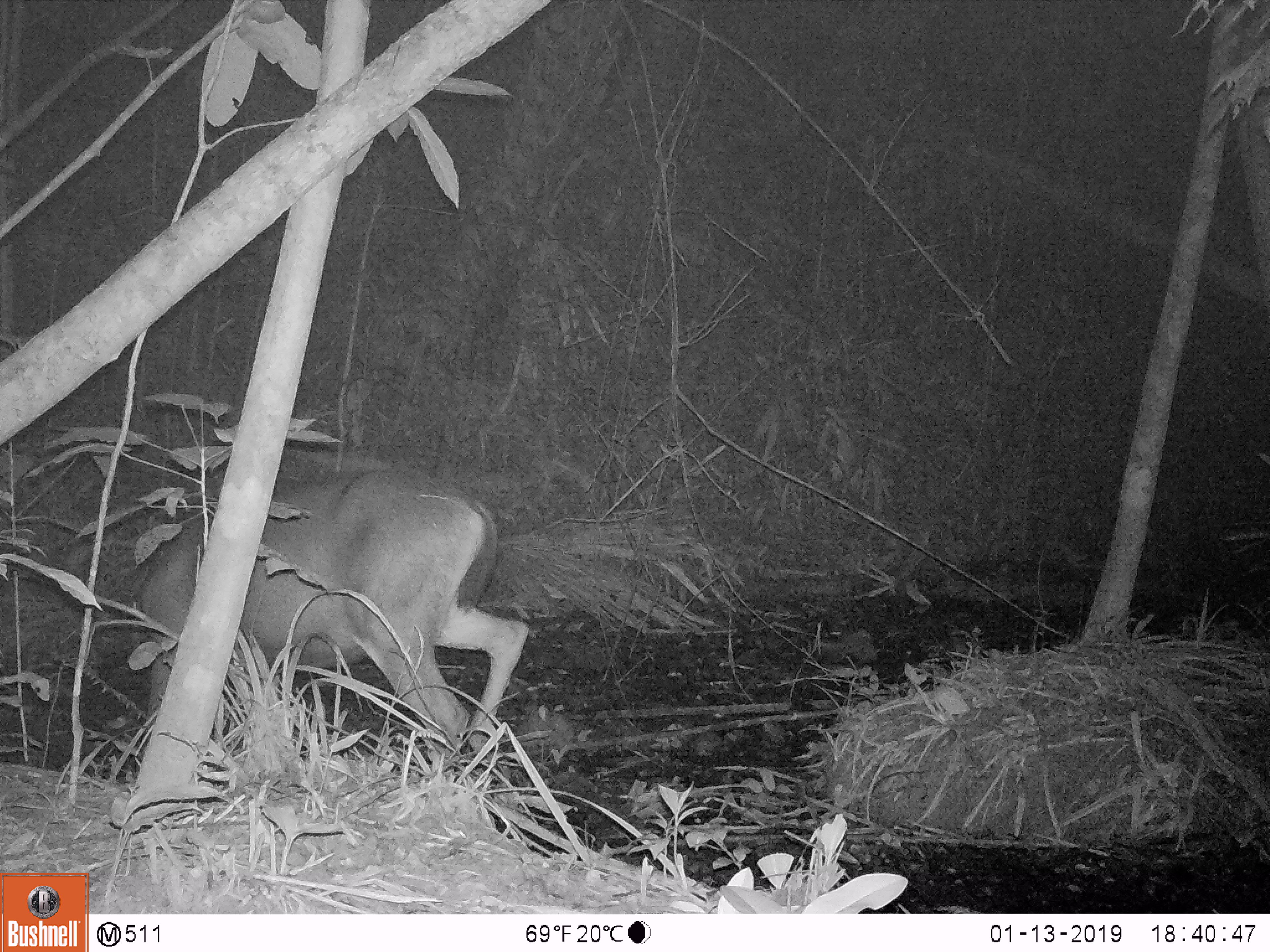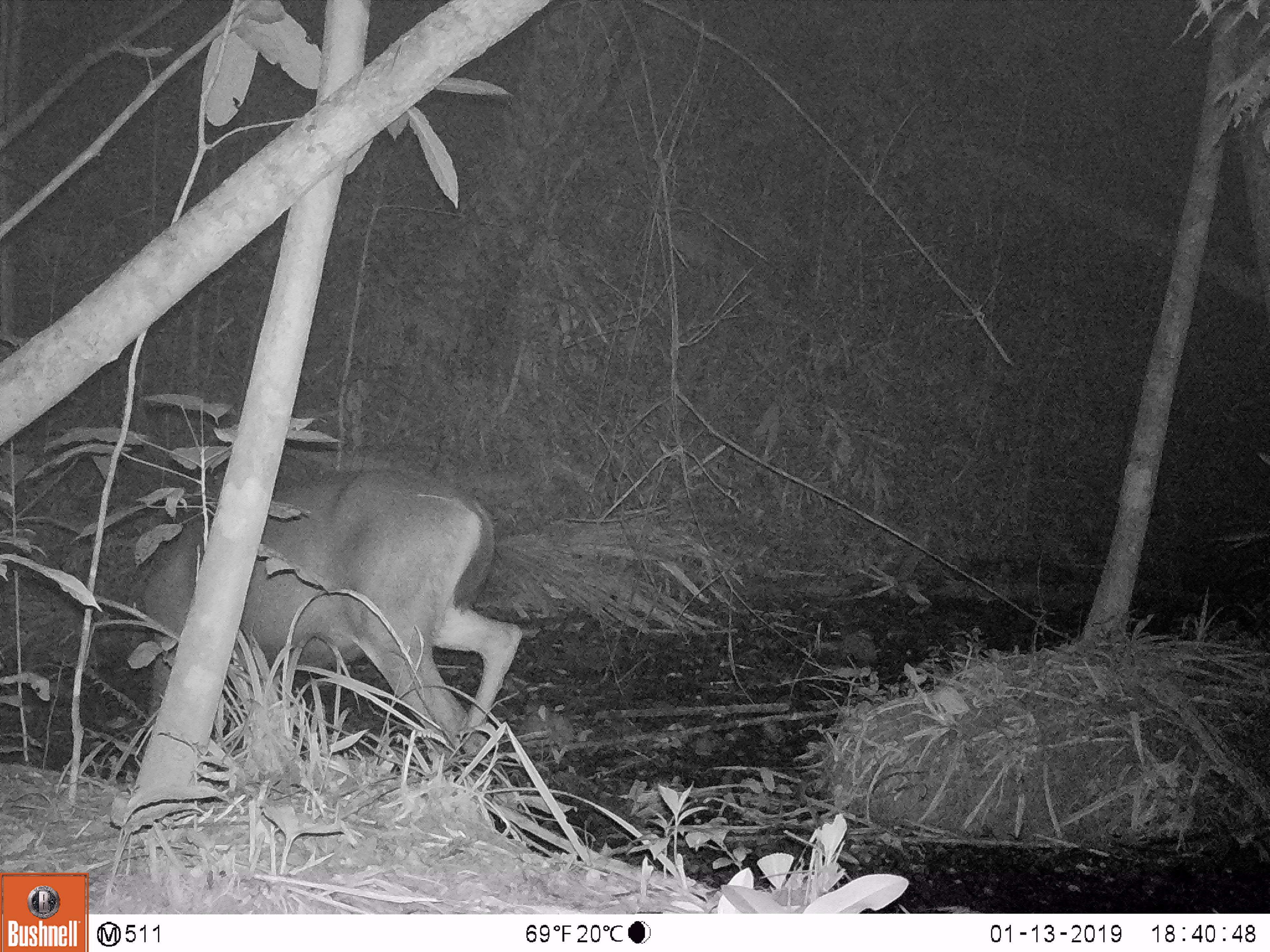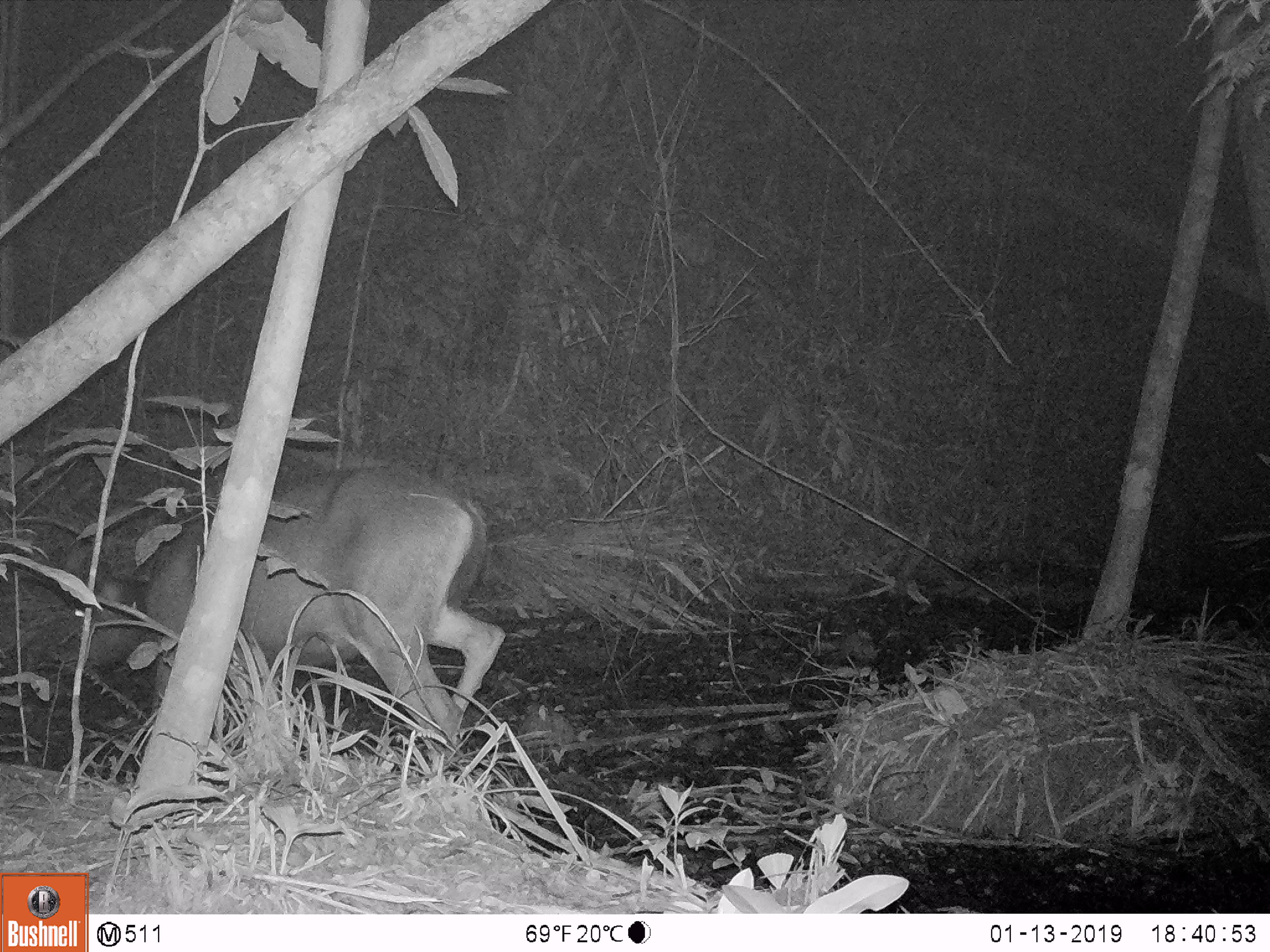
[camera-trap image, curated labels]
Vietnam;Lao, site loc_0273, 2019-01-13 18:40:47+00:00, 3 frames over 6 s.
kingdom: Animalia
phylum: Chordata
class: Mammalia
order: Artiodactyla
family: Cervidae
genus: Rusa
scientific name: Rusa unicolor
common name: sambar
Sambar (Rusa unicolor). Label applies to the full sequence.